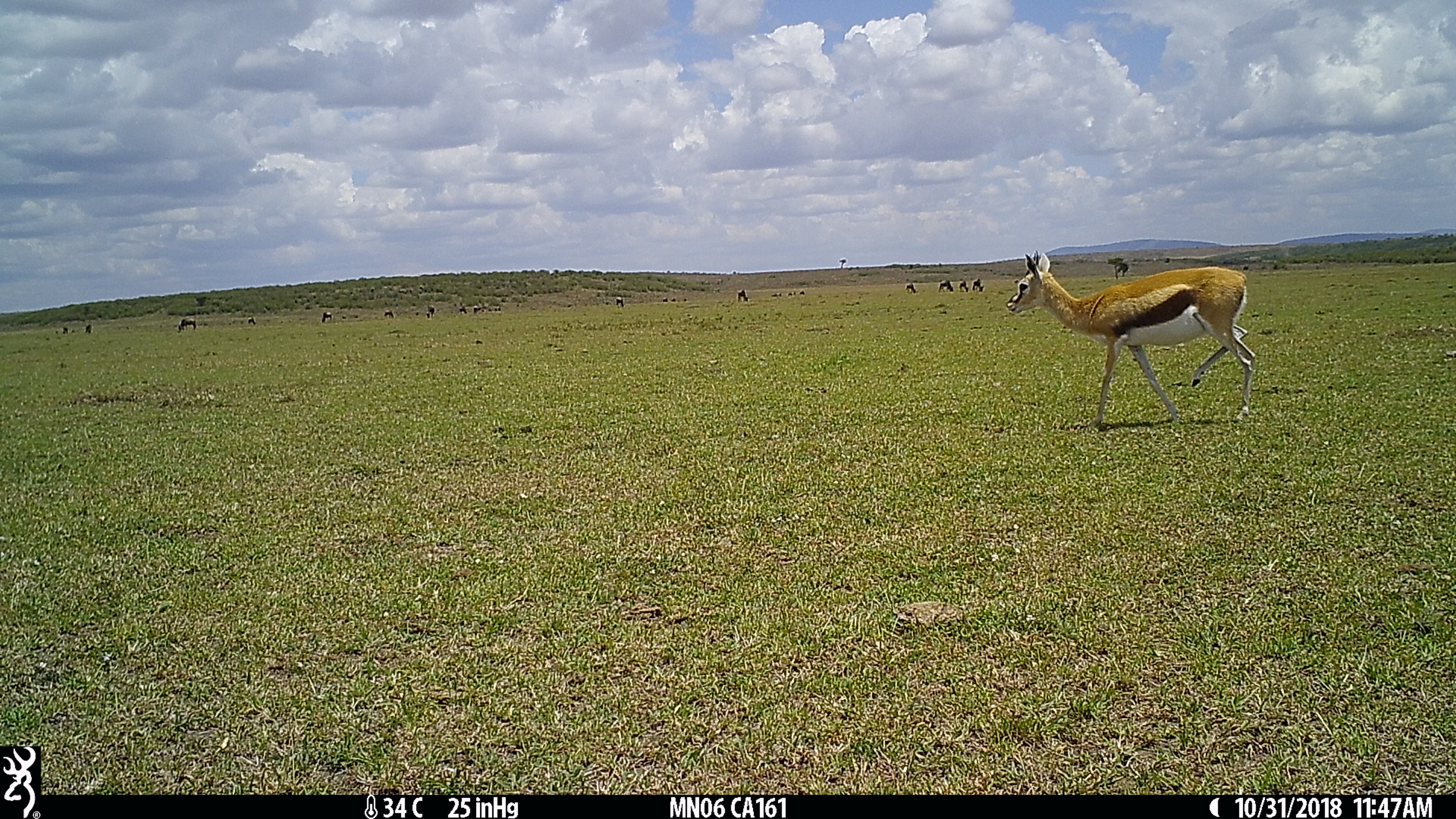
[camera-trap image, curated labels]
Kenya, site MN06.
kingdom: Animalia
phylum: Chordata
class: Mammalia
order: Artiodactyla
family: Bovidae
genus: Eudorcas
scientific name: Eudorcas thomsonii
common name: thomon's gazelle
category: gazelle thomsons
Gazelle thomsons (thomon's gazelle) (Eudorcas thomsonii).